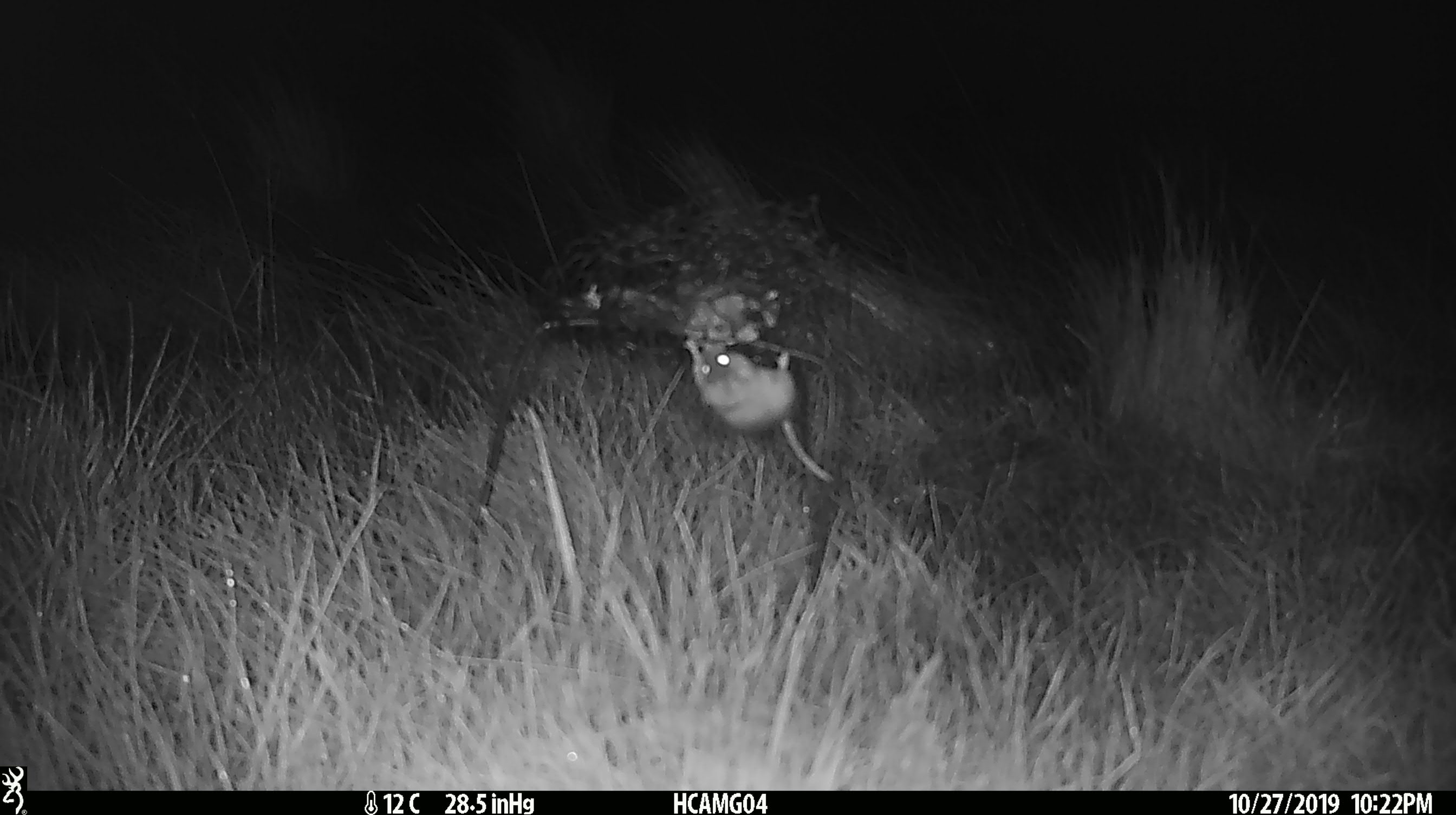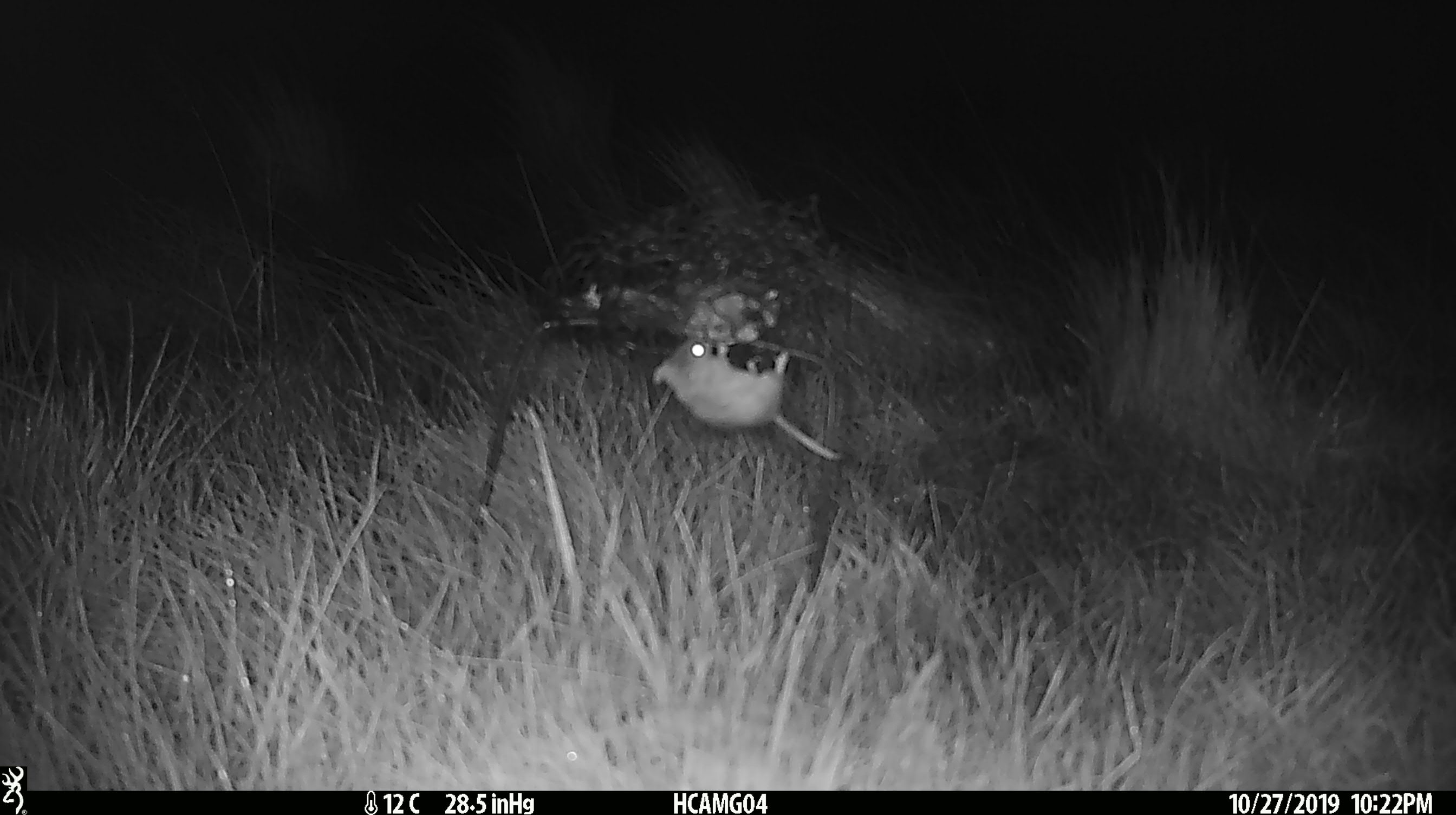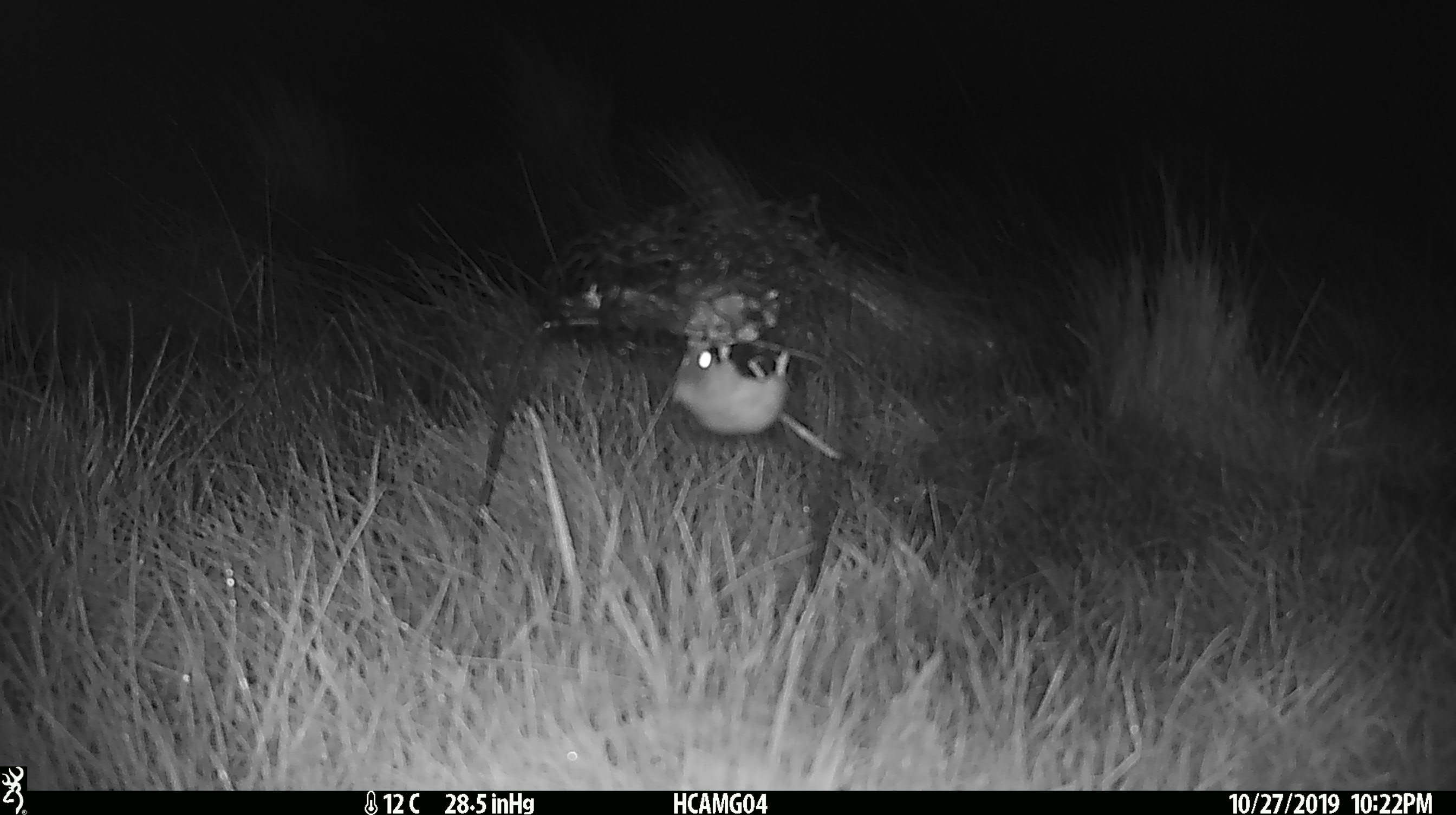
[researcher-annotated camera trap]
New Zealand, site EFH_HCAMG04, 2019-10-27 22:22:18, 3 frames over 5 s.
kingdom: Animalia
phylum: Chordata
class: Mammalia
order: Rodentia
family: Muridae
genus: Mus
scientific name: Mus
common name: mouse